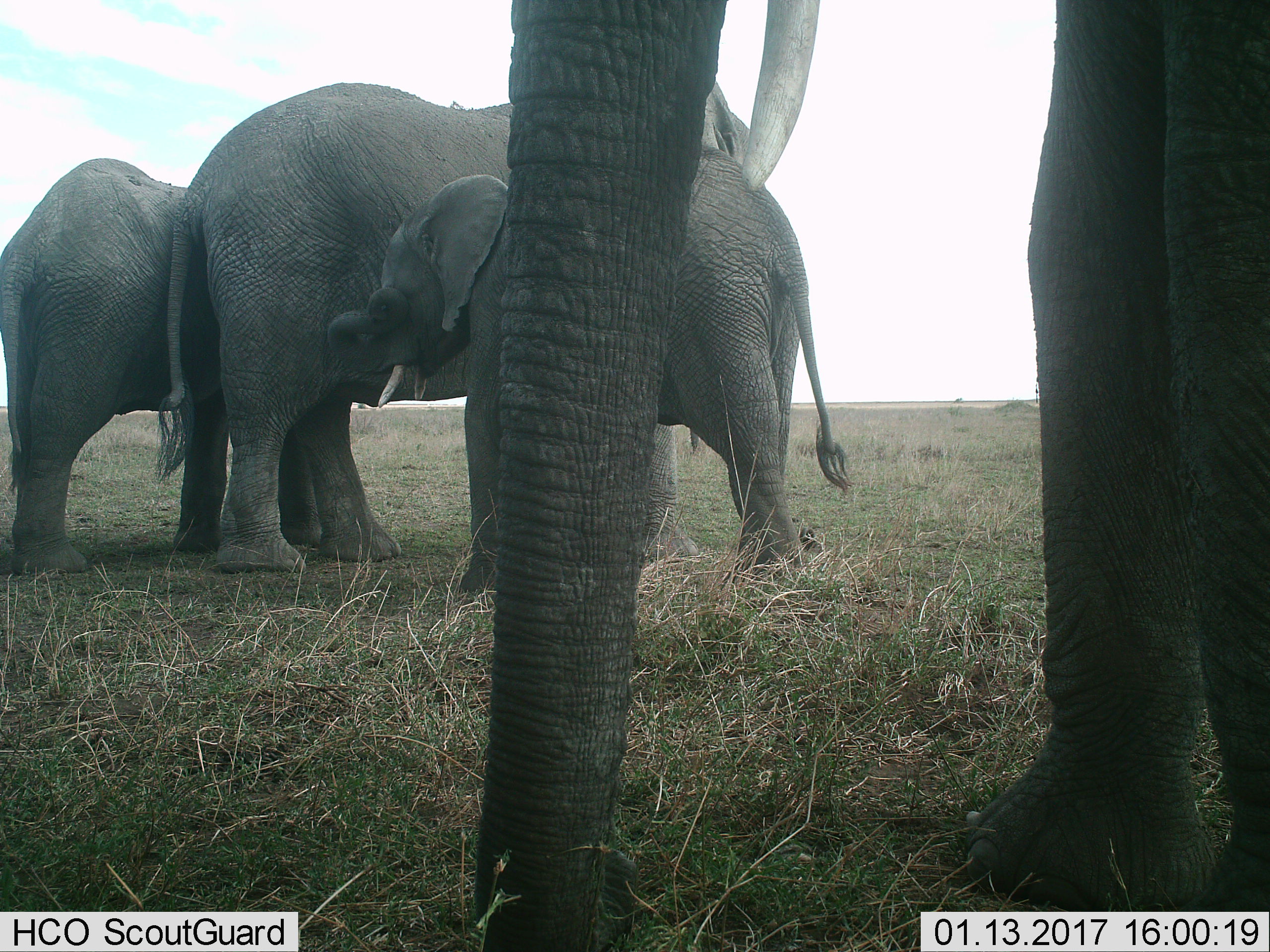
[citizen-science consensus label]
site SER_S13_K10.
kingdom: Animalia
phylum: Chordata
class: Mammalia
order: Proboscidea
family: Elephantidae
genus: Loxodonta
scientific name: Loxodonta africana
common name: african bush elephant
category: elephant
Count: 4.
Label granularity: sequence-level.